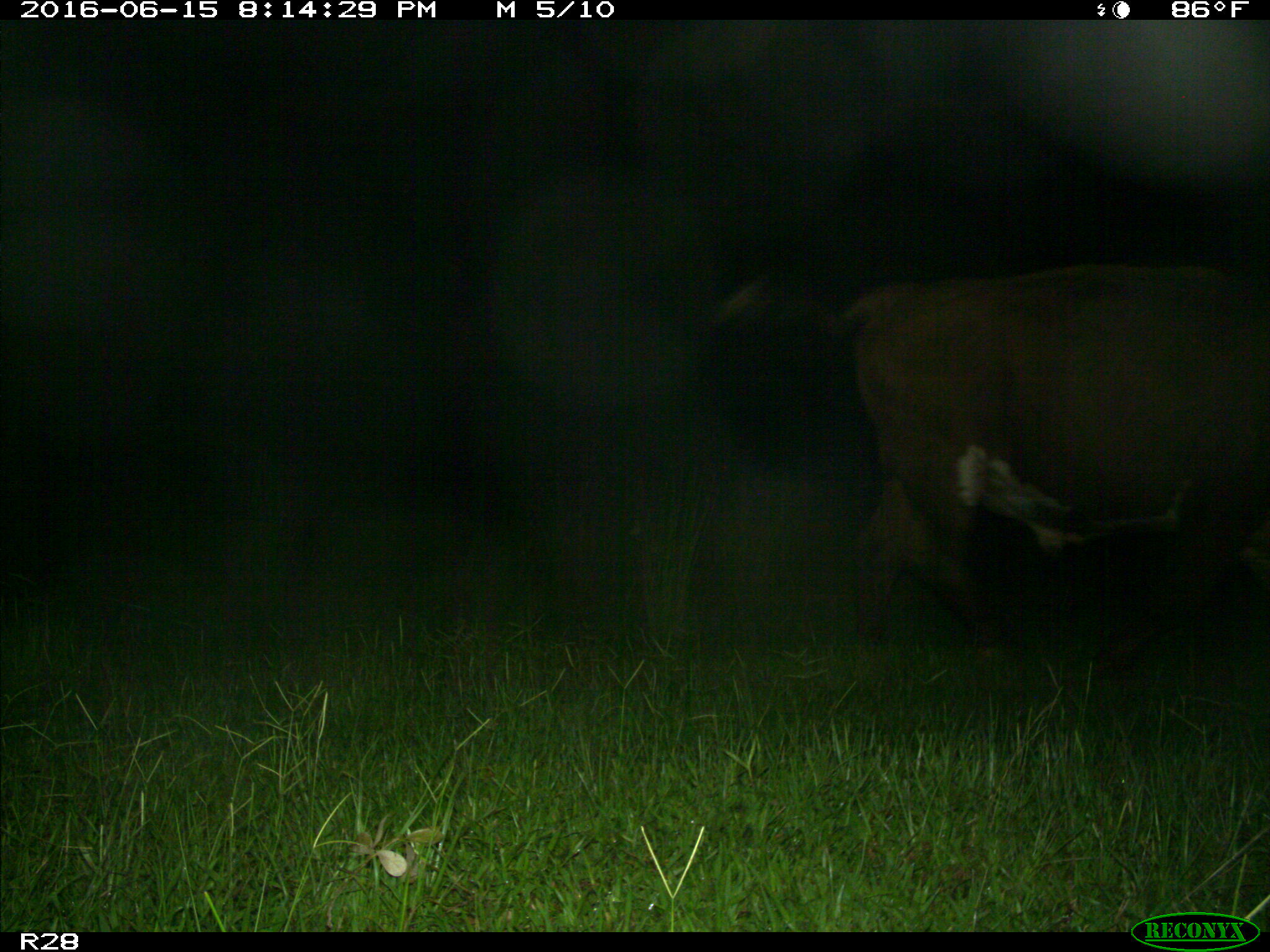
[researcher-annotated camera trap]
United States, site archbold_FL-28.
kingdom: Animalia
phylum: Chordata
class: Mammalia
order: Artiodactyla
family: Bovidae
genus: Bos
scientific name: Bos taurus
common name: domestic cow